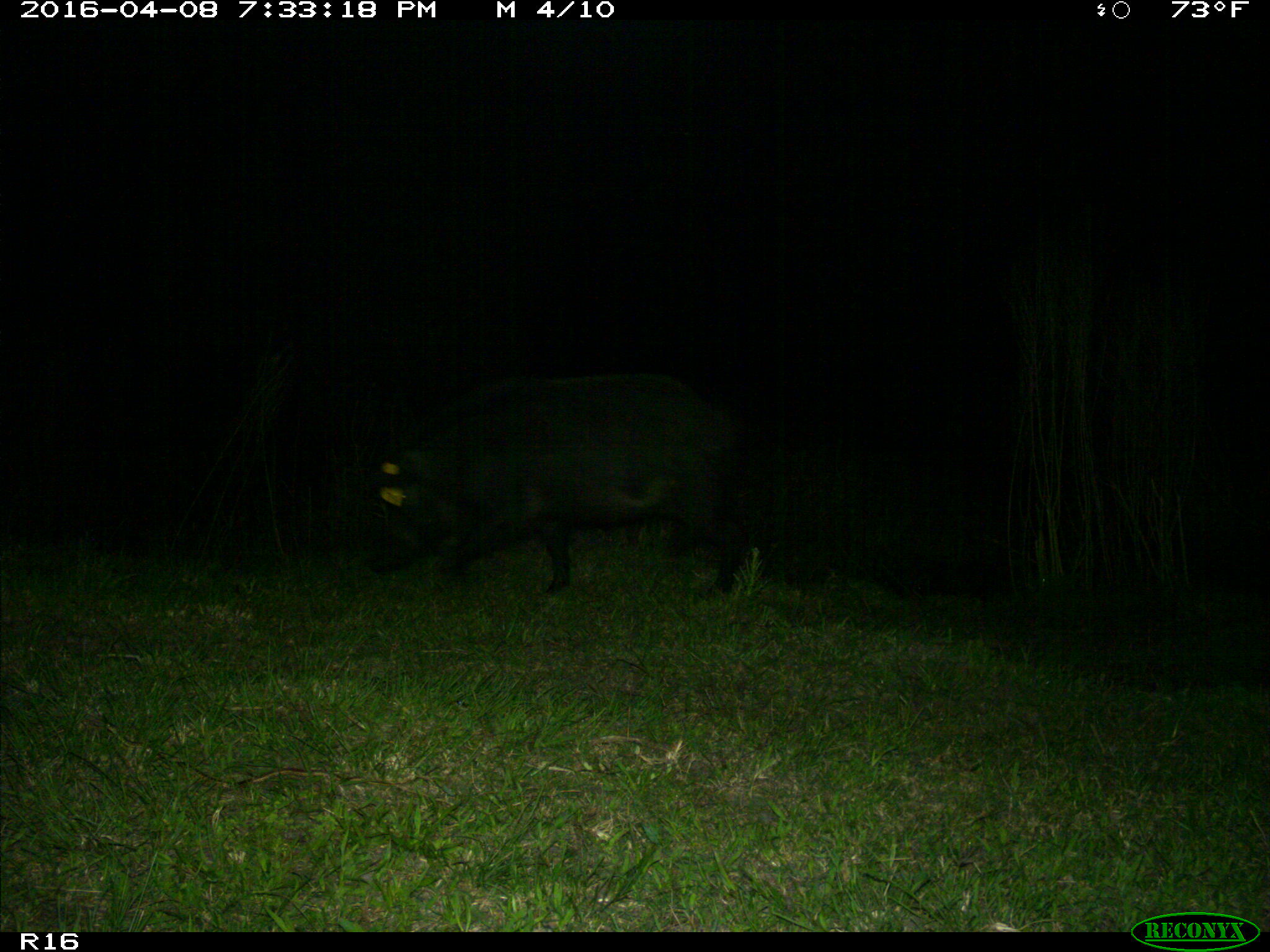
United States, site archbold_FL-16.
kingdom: Animalia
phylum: Chordata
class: Mammalia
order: Artiodactyla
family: Suidae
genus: Sus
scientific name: Sus scrofa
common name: wild boar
Sus scrofa (wild boar).